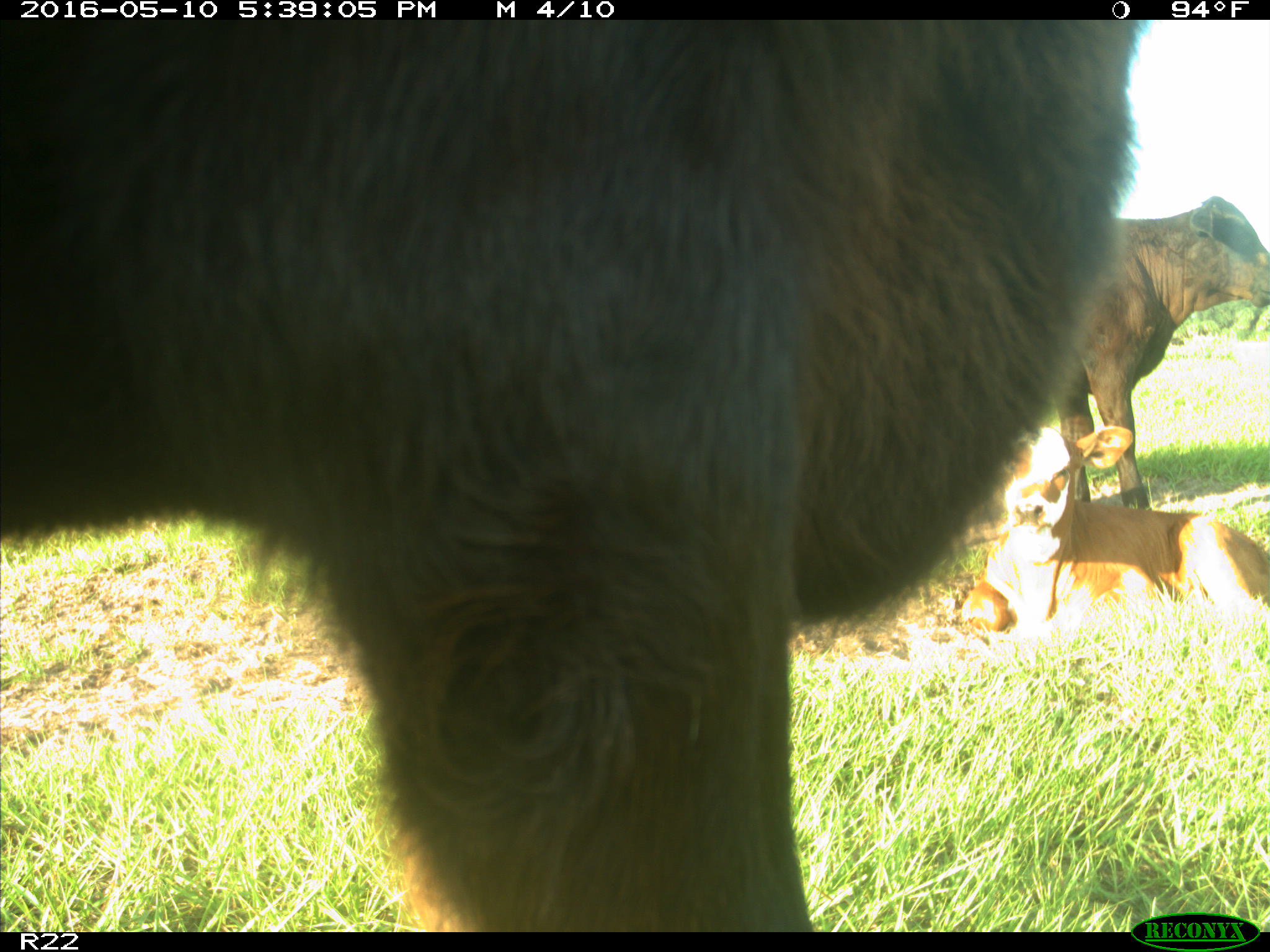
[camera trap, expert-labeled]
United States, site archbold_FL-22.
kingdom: Animalia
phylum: Chordata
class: Mammalia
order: Artiodactyla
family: Bovidae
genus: Bos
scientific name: Bos taurus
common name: domestic cow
Bos taurus (domestic cow).